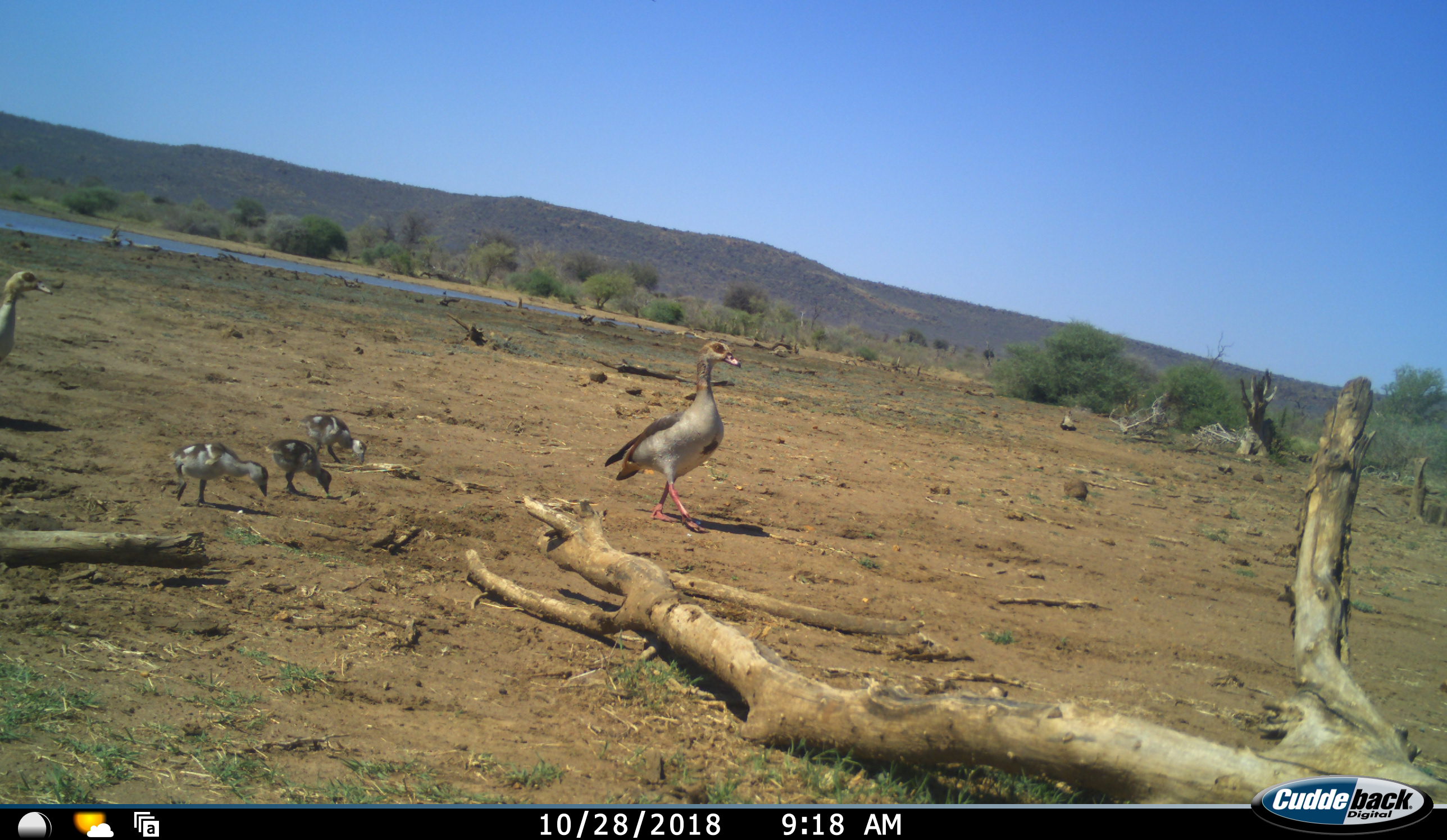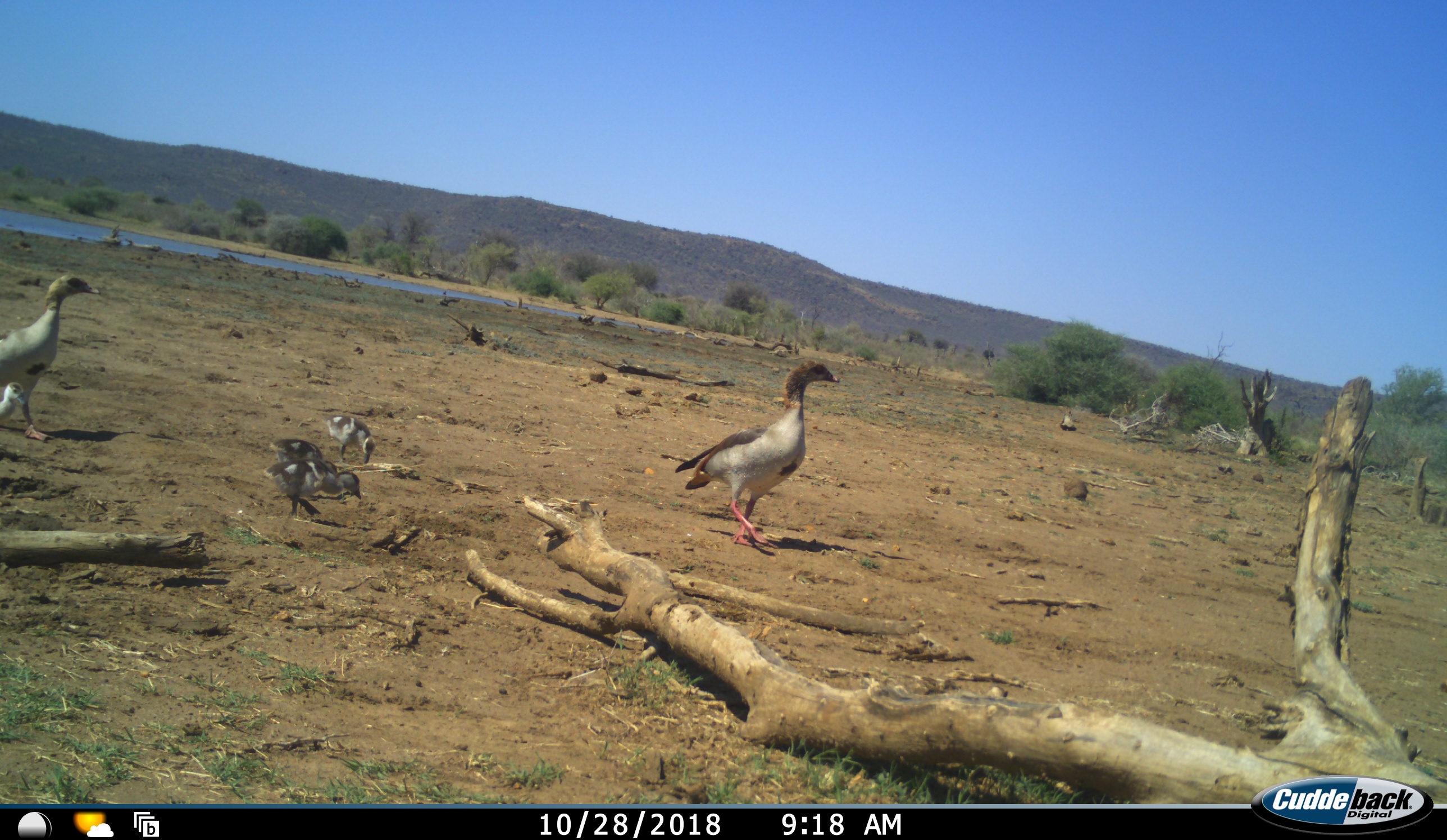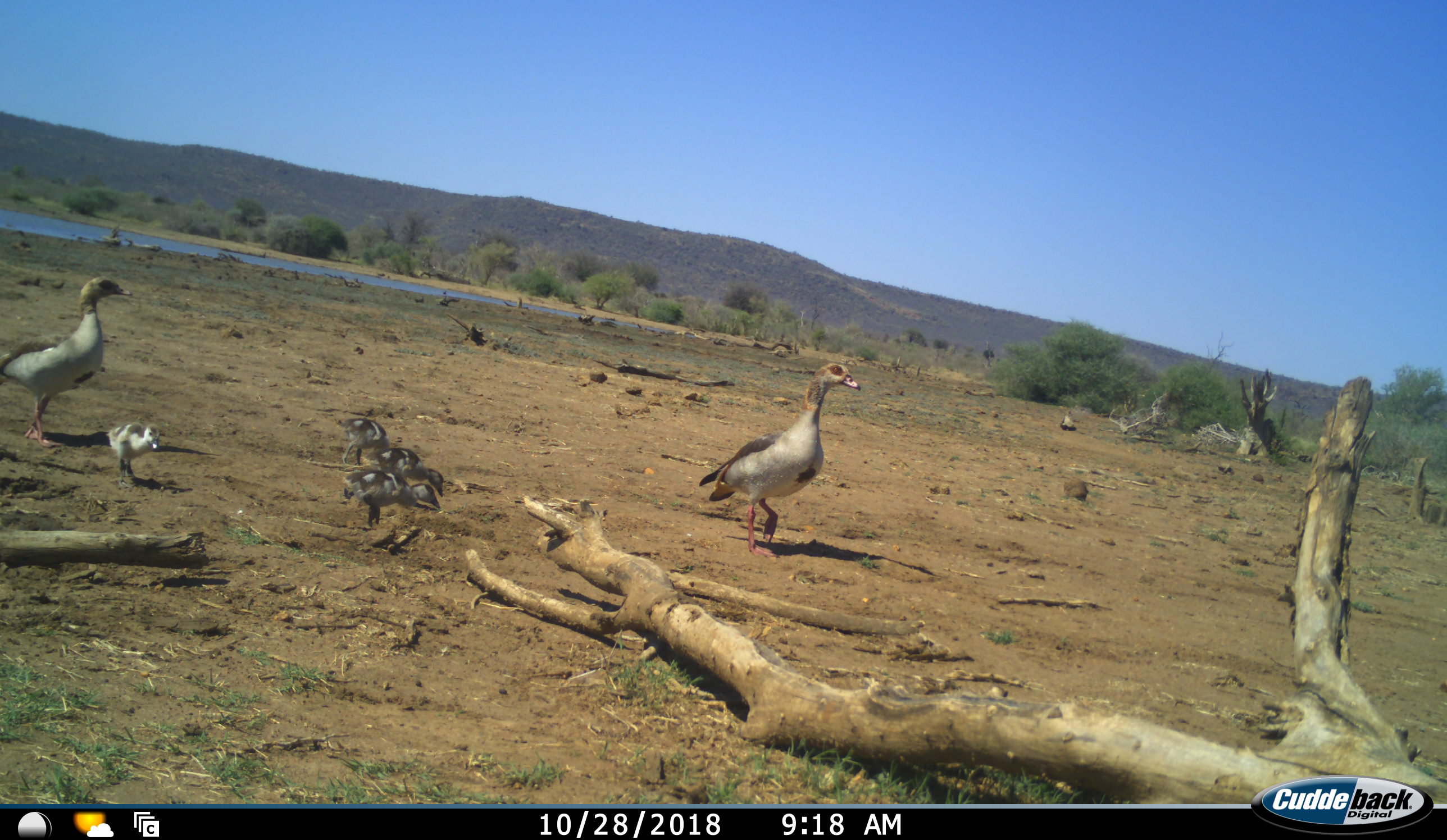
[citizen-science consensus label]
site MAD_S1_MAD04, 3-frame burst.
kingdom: Animalia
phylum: Chordata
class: Aves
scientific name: Aves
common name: bird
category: birdother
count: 6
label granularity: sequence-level